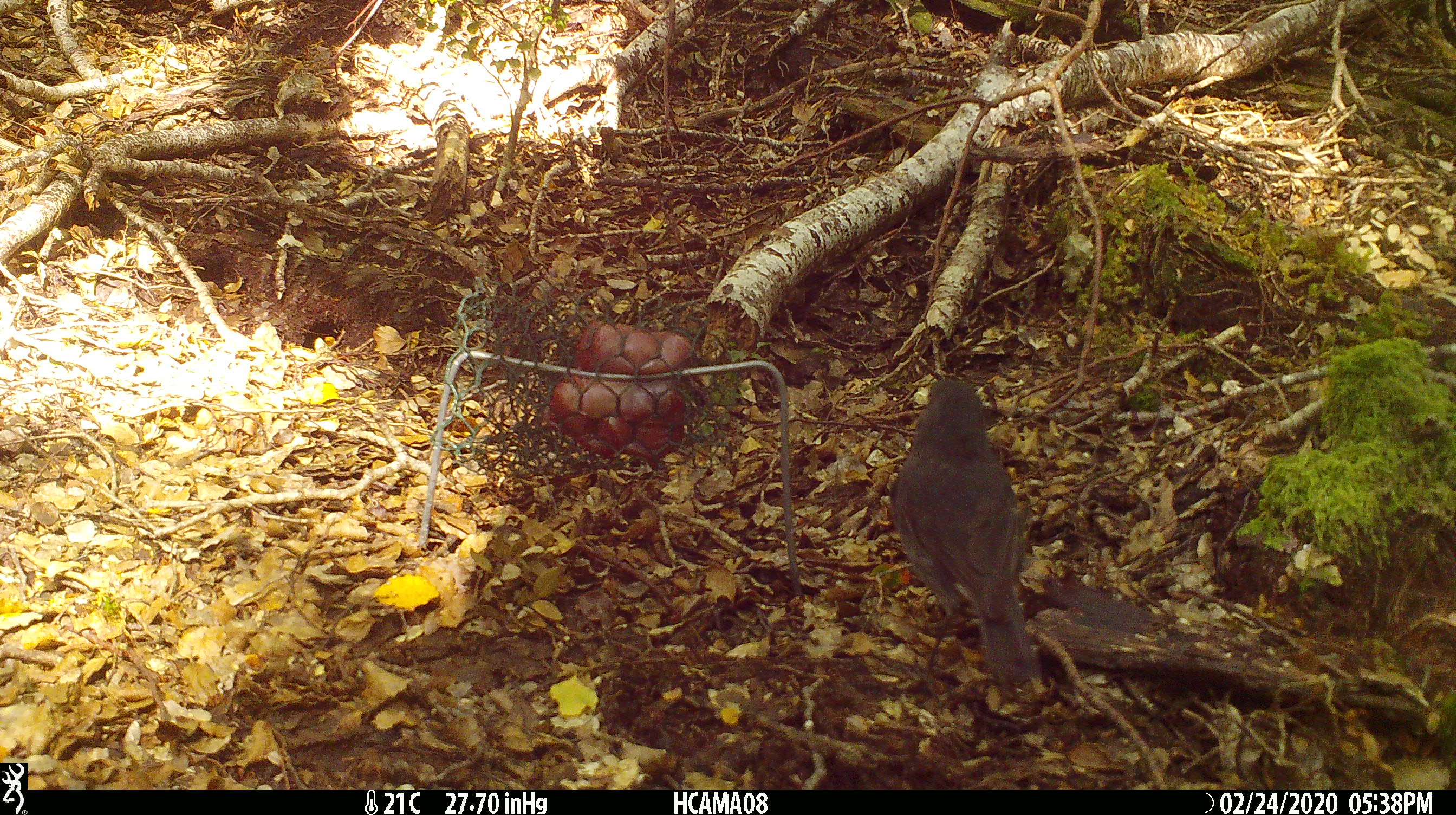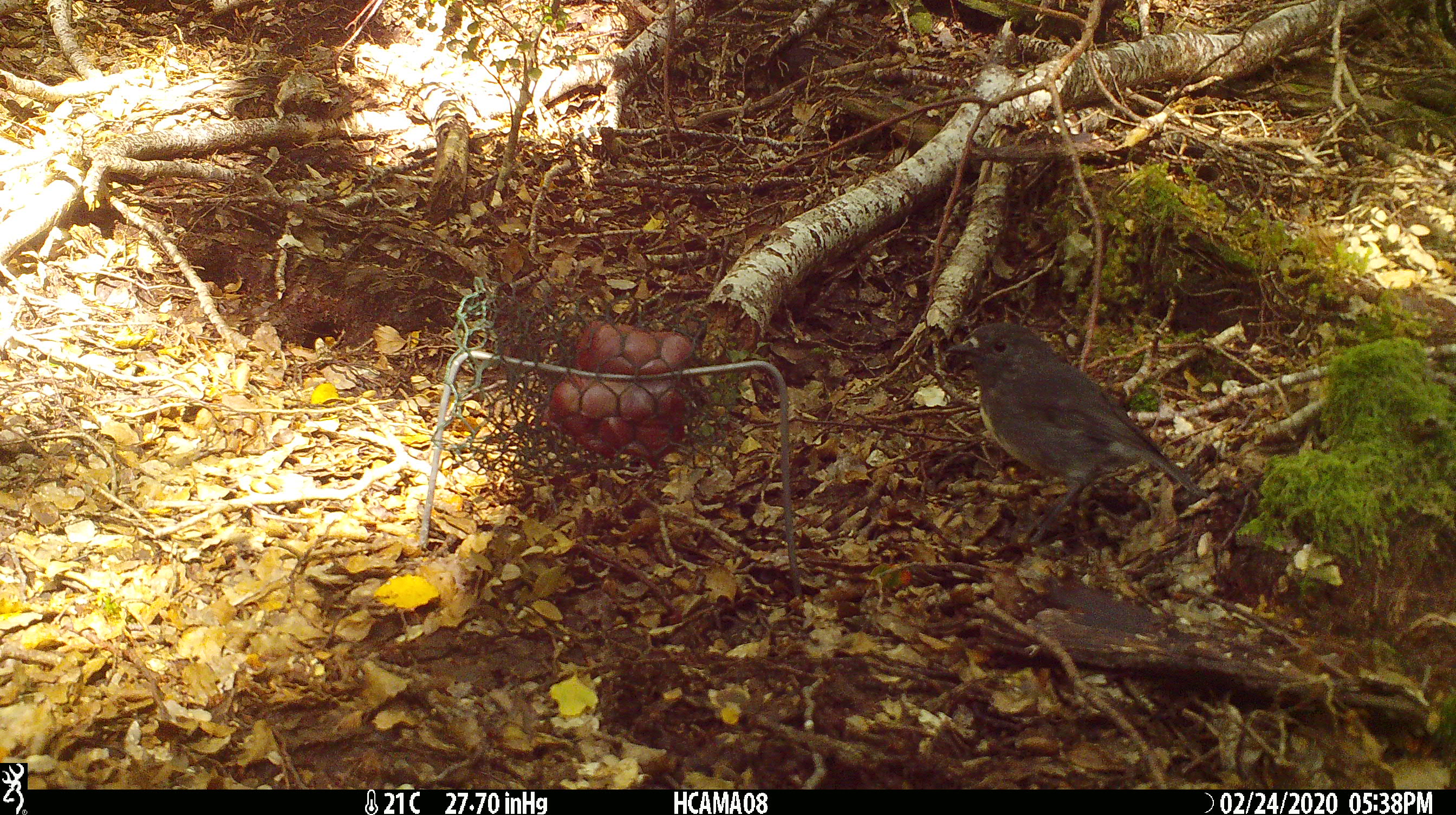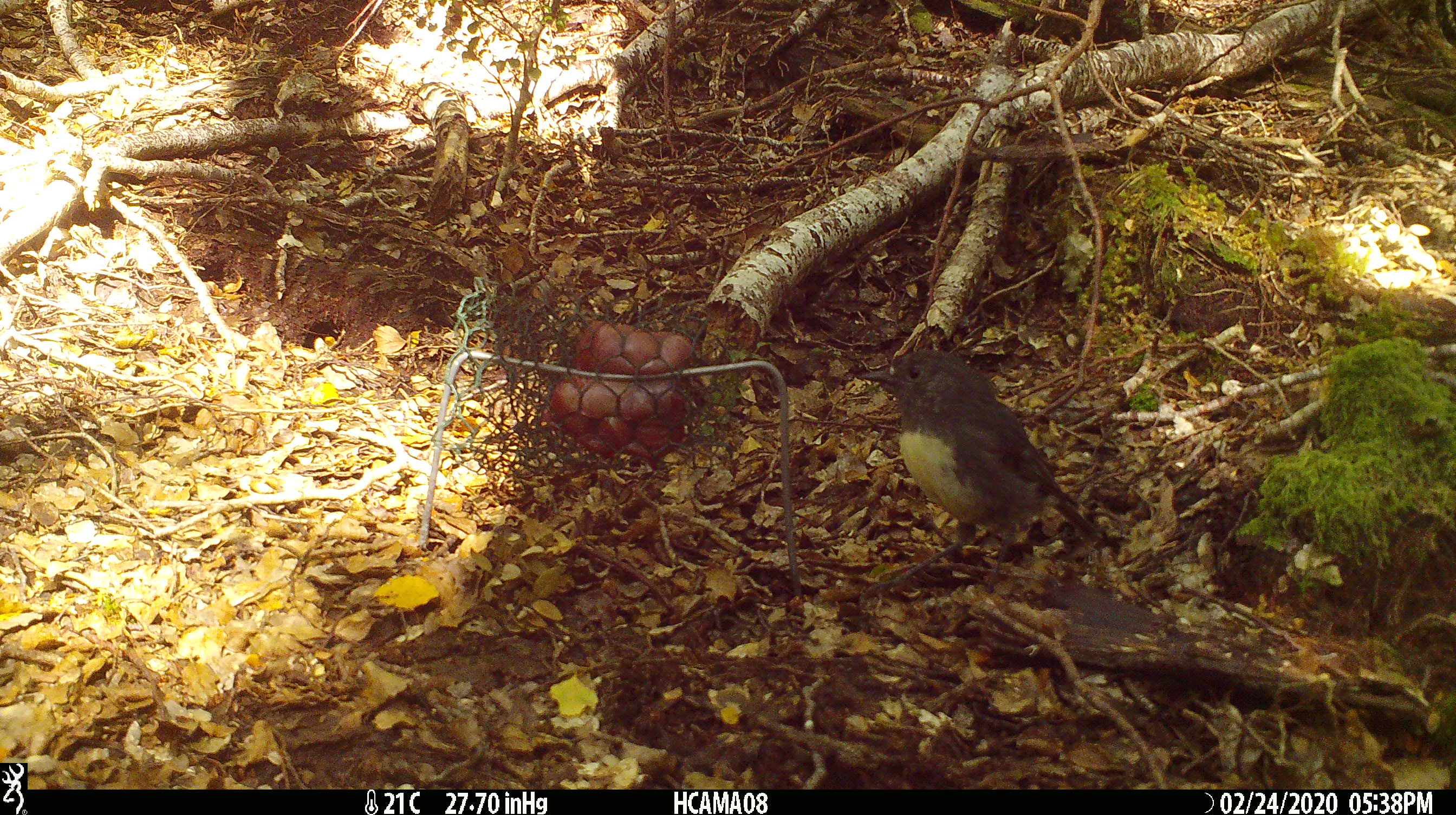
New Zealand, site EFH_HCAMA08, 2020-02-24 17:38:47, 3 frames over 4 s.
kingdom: Animalia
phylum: Chordata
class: Aves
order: Passeriformes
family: Petroicidae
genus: Petroica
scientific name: Petroica australis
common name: new zealand robin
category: robin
Robin (new zealand robin) (Petroica australis).